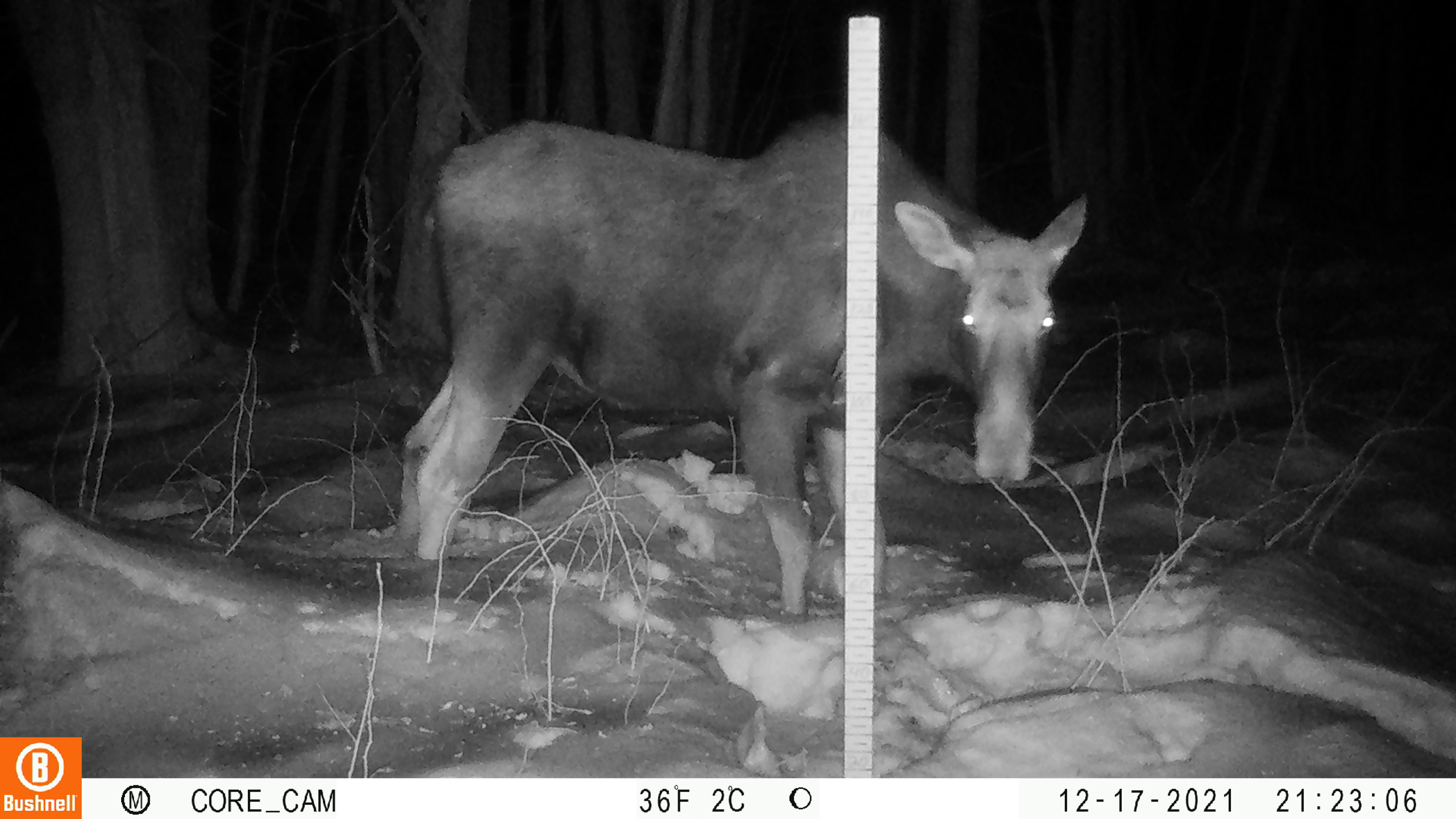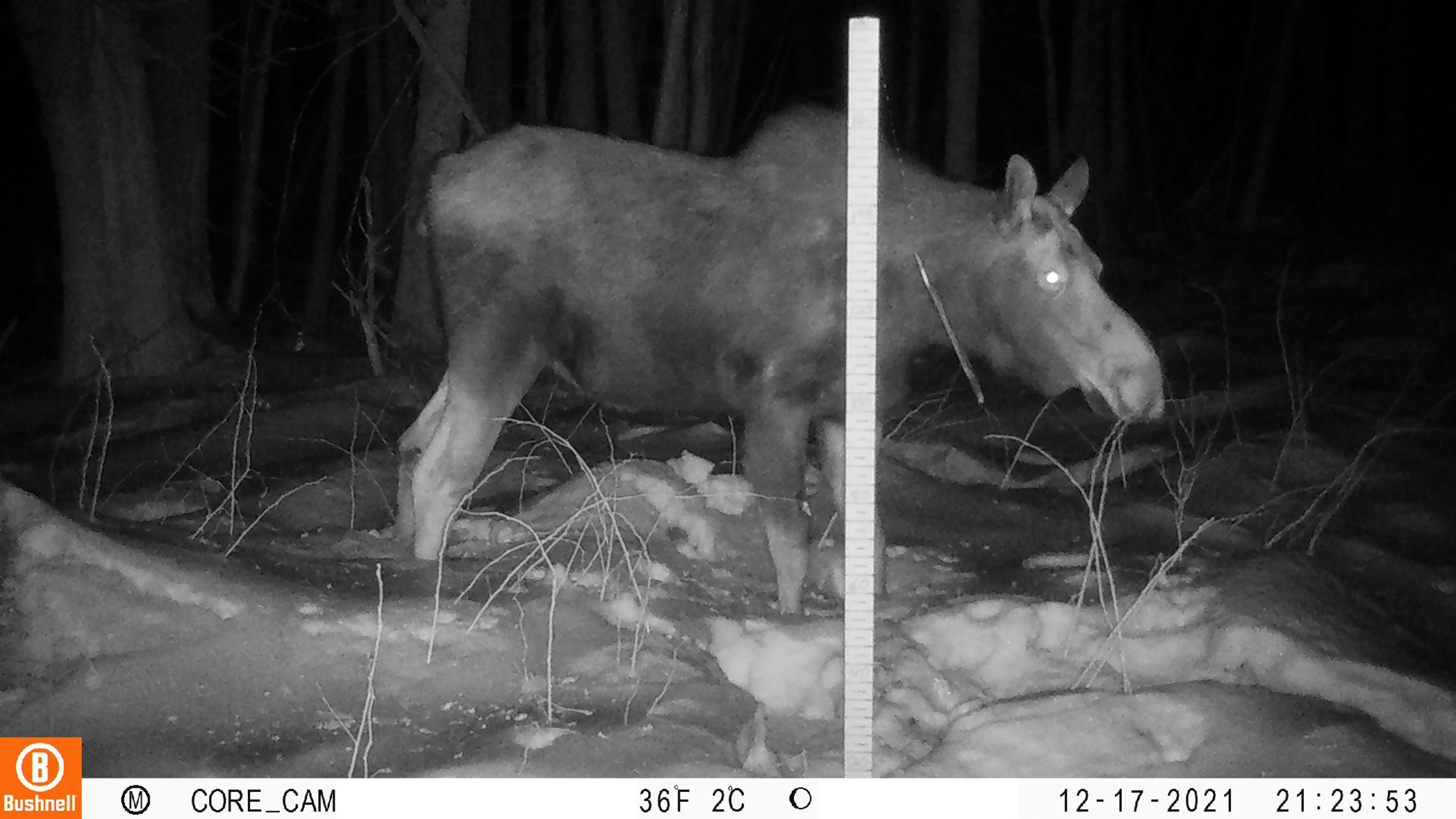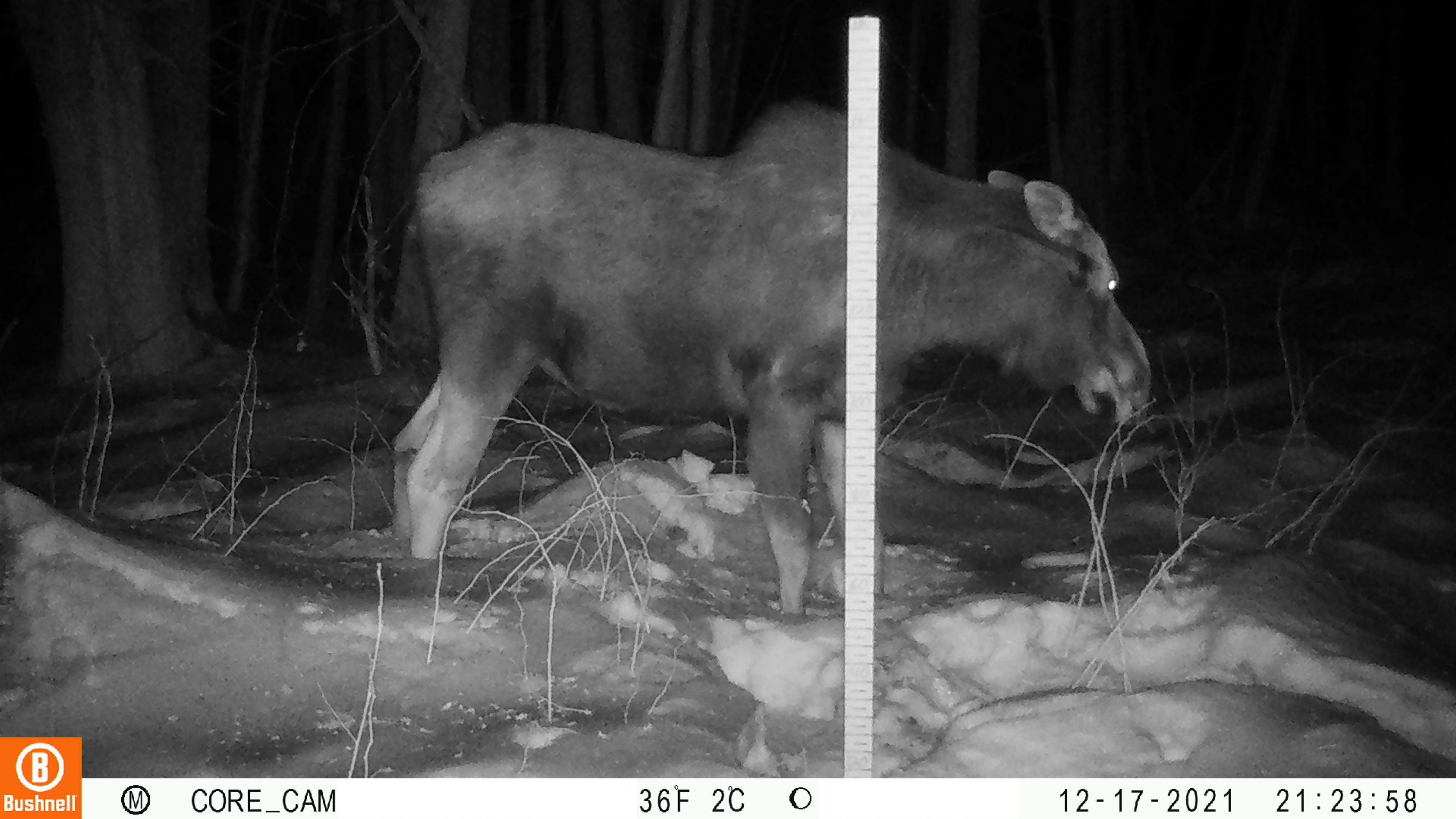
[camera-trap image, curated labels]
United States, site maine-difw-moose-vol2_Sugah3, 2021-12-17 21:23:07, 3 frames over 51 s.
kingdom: Animalia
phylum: Chordata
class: Mammalia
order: Artiodactyla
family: Cervidae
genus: Alces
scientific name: Alces alces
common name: moose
Moose (Alces alces).